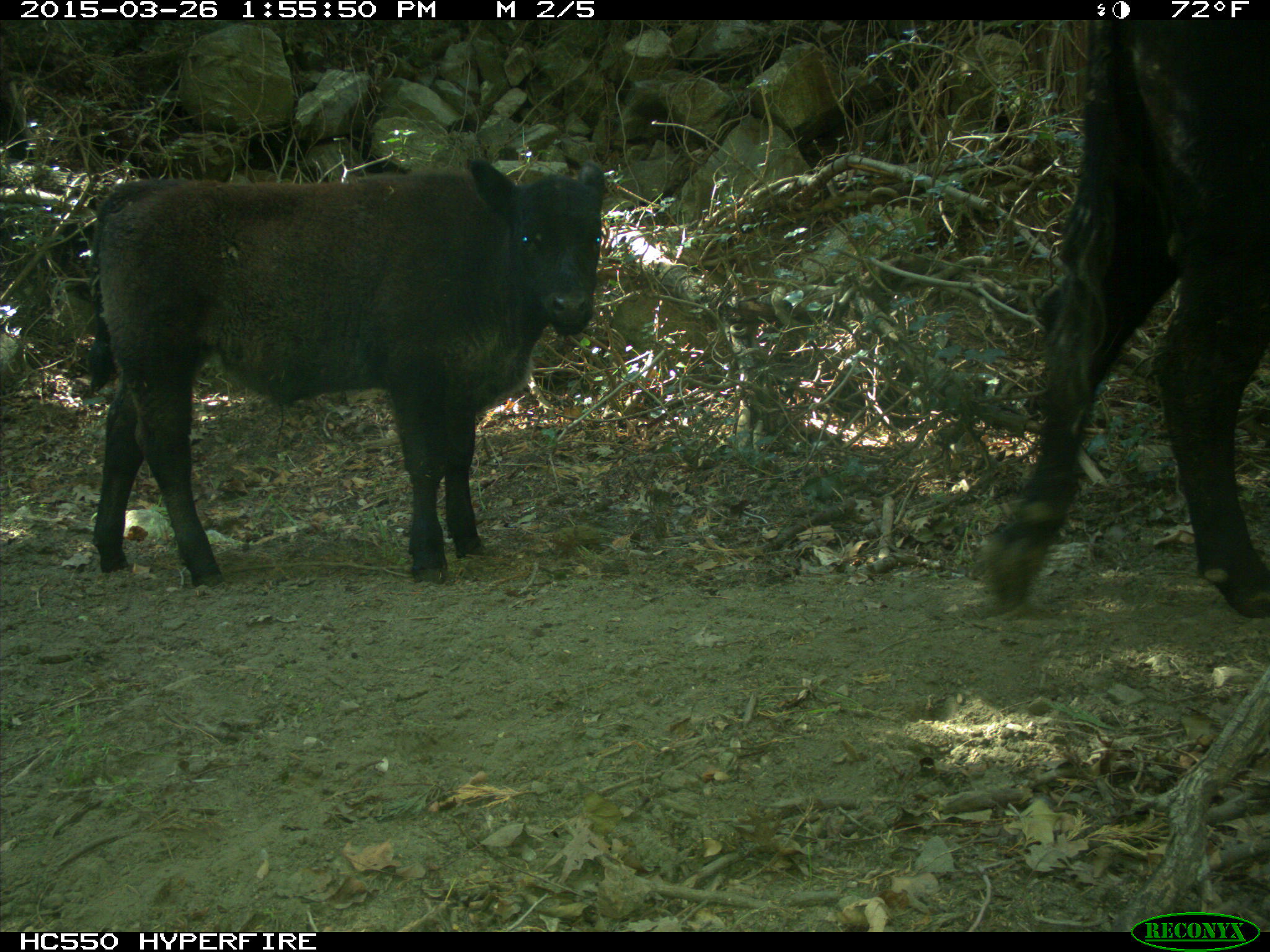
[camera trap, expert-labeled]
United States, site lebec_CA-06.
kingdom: Animalia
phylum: Chordata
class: Mammalia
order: Artiodactyla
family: Bovidae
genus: Bos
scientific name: Bos taurus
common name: domestic cow